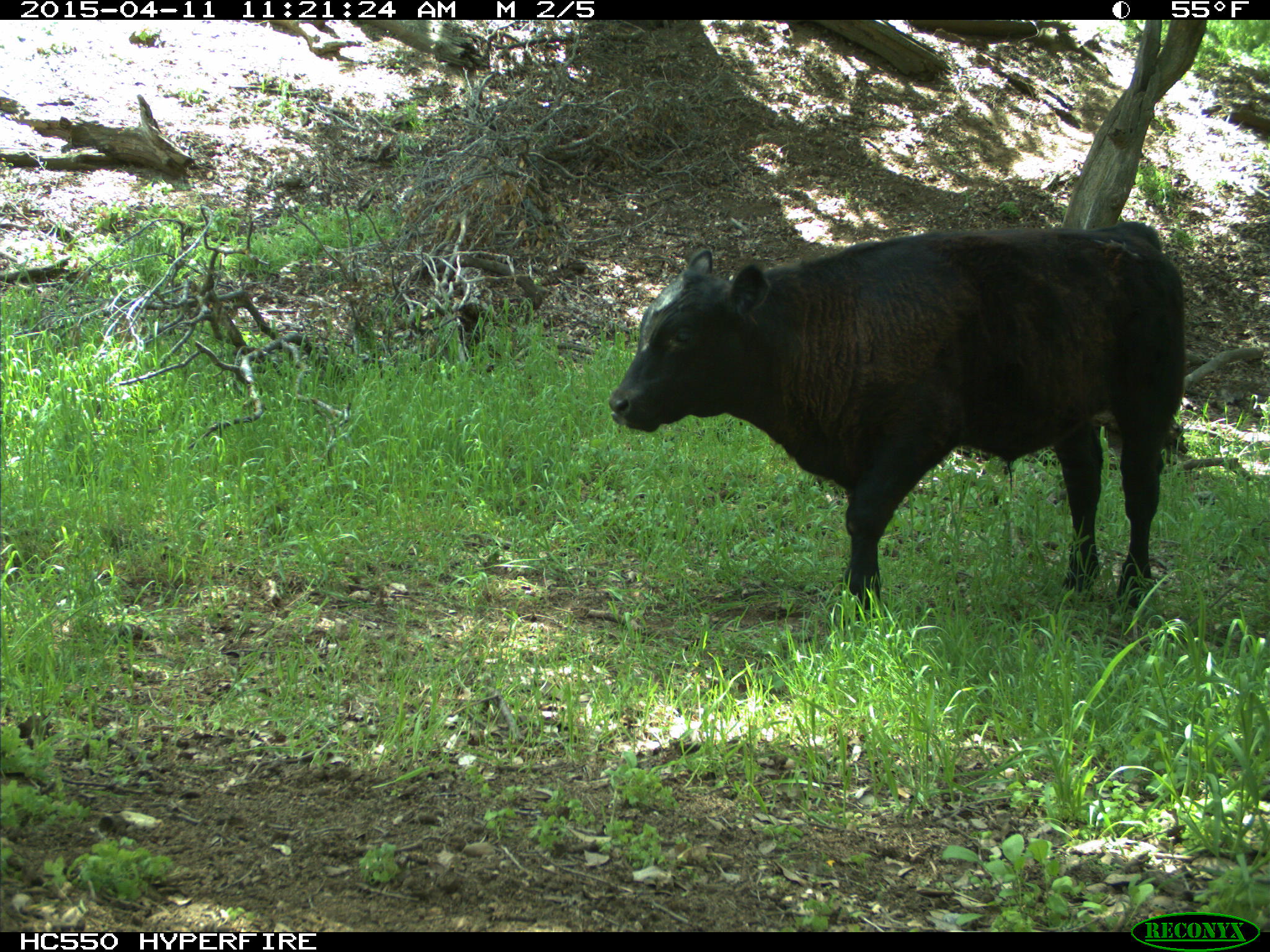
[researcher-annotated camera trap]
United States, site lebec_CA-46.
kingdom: Animalia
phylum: Chordata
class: Mammalia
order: Artiodactyla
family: Bovidae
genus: Bos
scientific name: Bos taurus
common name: domestic cow